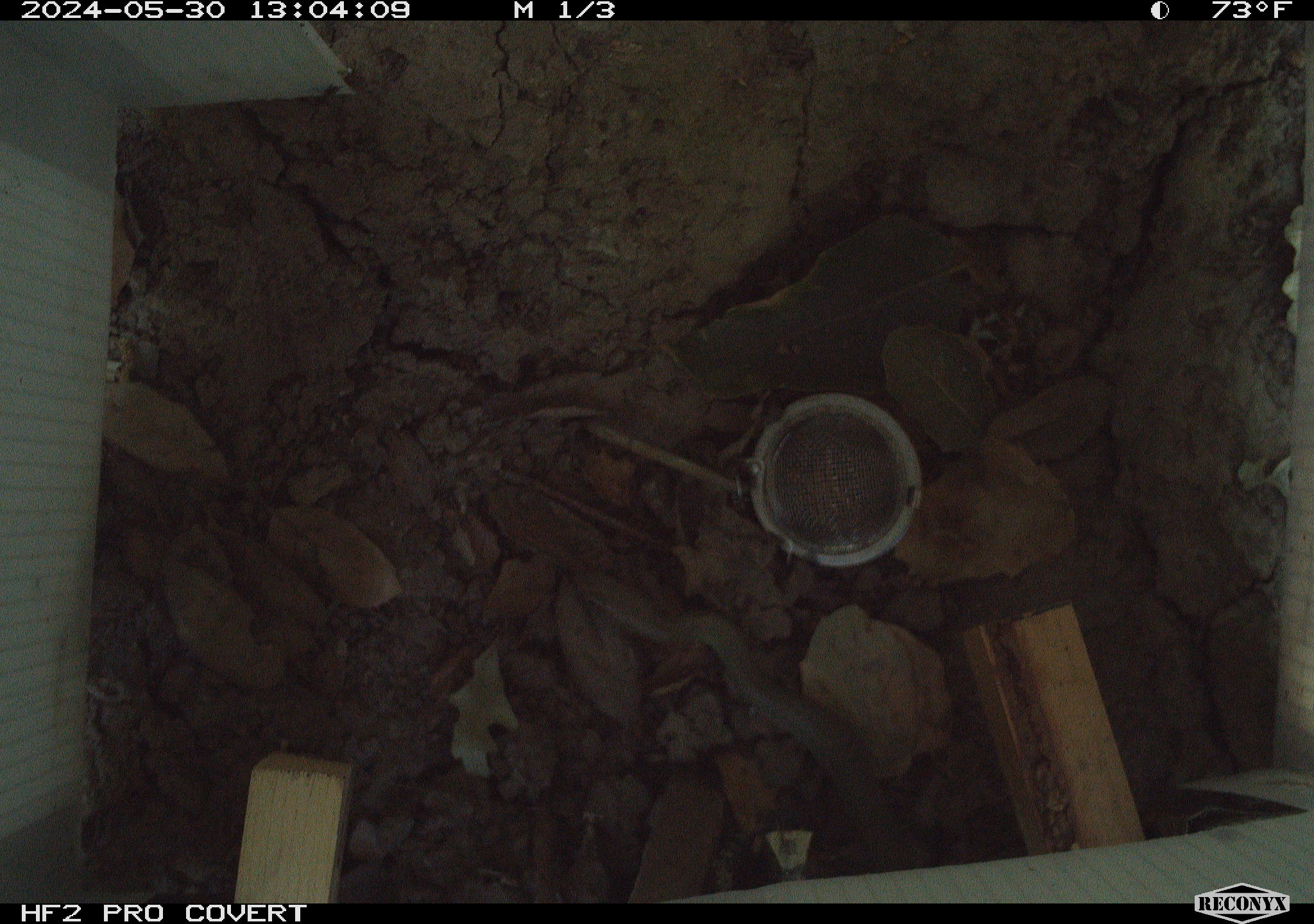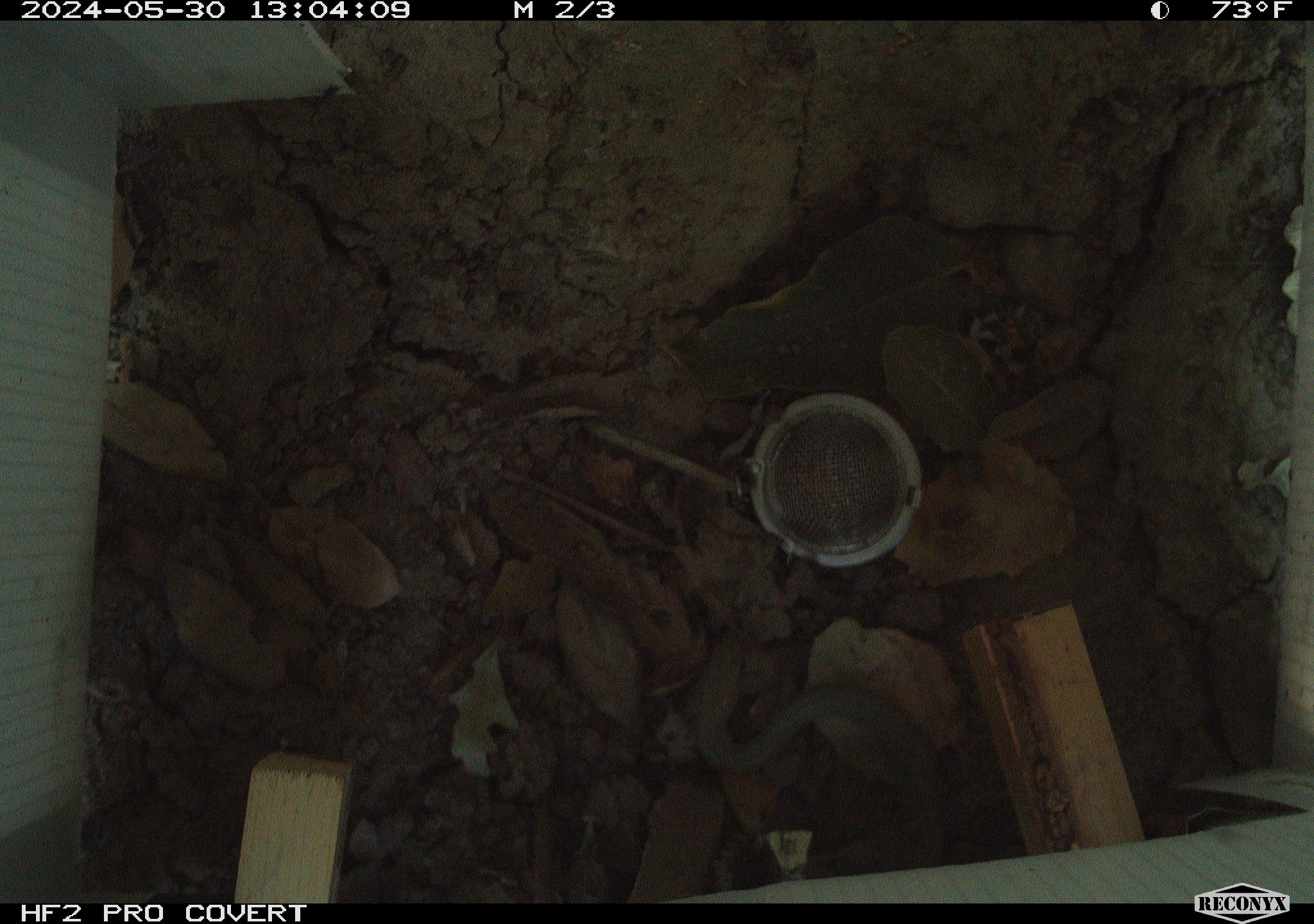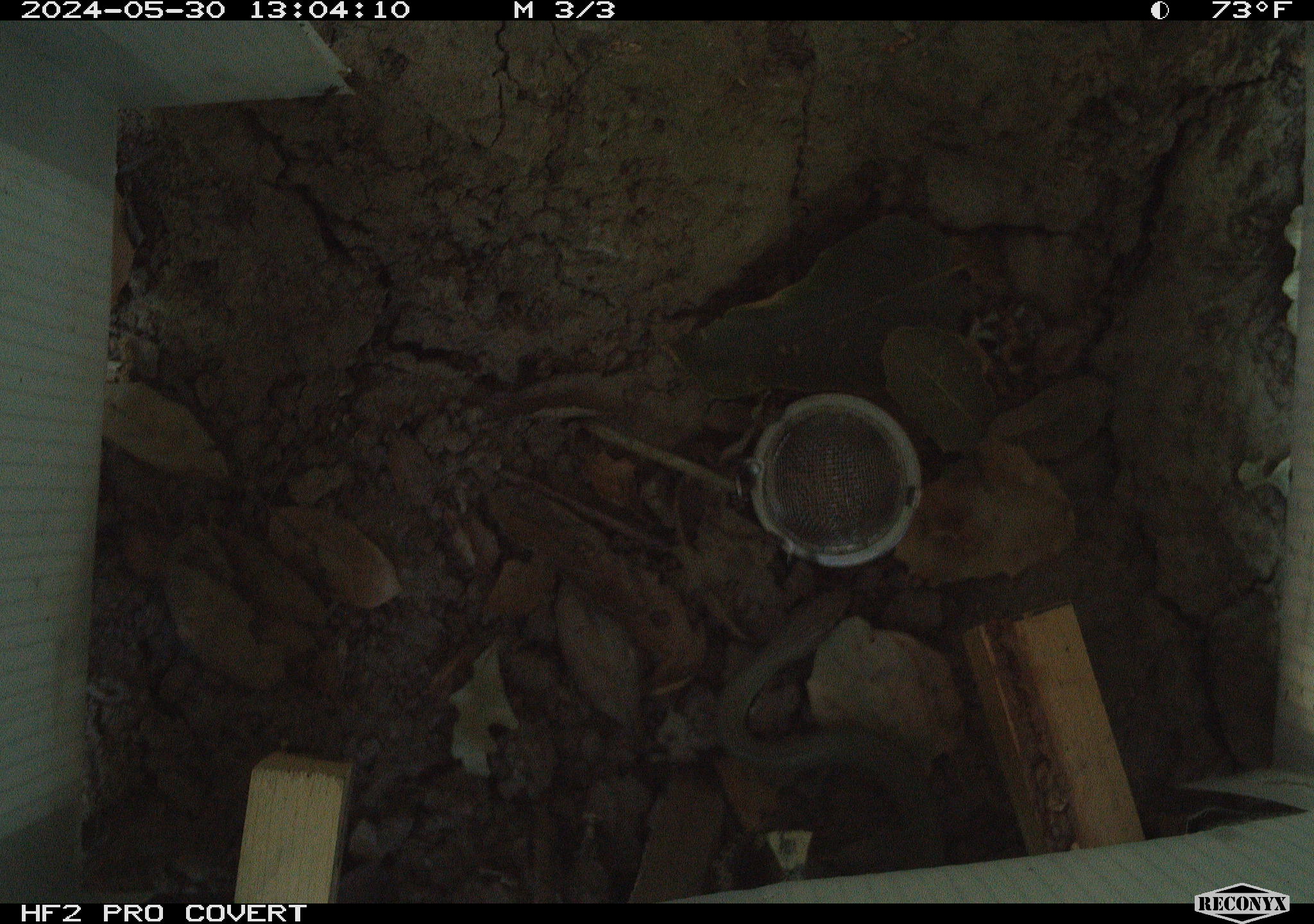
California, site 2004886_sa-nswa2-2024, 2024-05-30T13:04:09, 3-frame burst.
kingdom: Animalia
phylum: Chordata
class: Reptilia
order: Squamata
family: Colubridae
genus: Coluber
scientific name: Coluber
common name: north american racers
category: coluber species